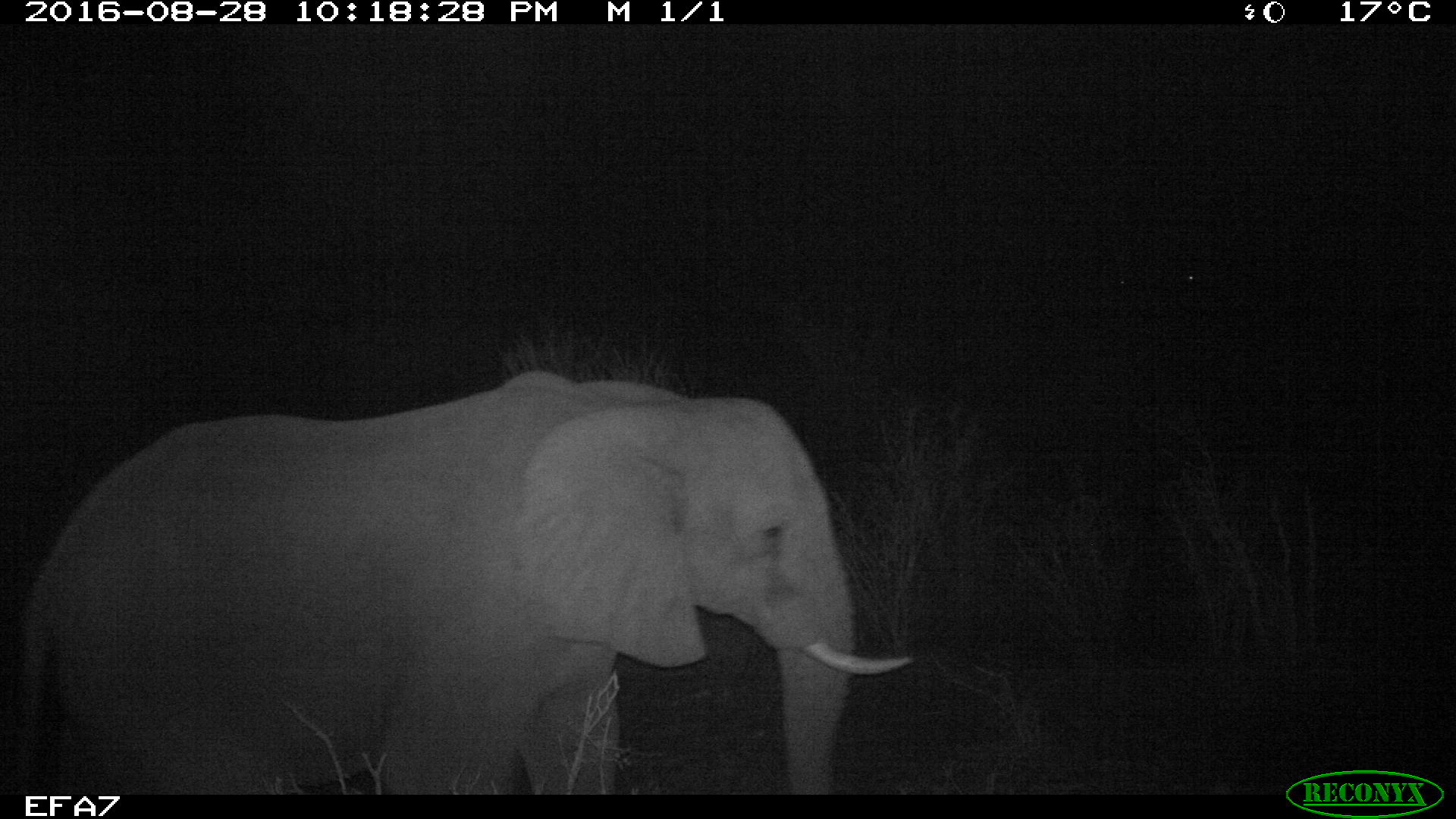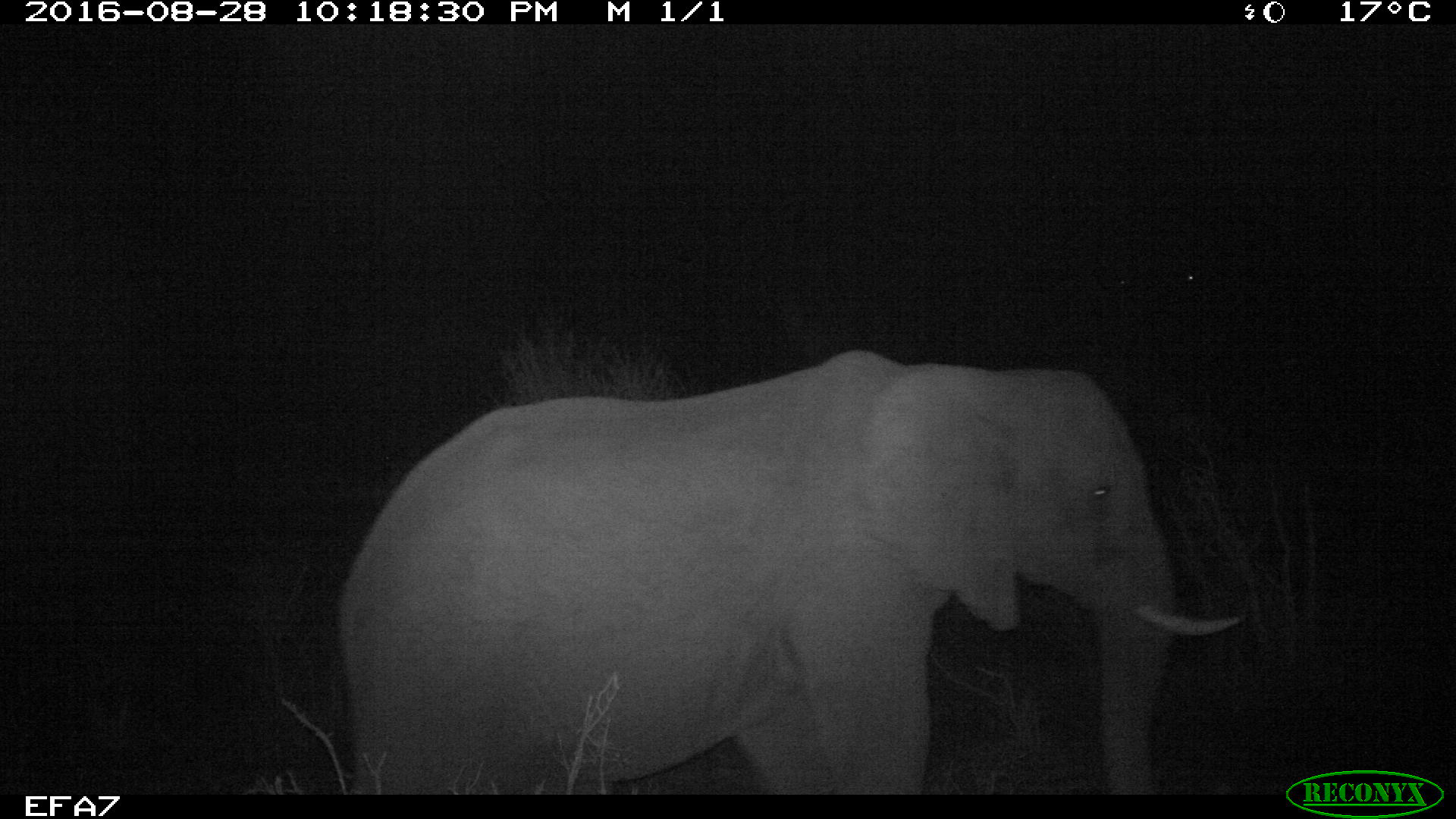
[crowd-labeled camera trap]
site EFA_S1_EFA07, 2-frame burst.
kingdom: Animalia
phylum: Chordata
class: Mammalia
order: Proboscidea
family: Elephantidae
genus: Loxodonta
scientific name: Loxodonta africana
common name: african bush elephant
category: elephant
Elephant (african bush elephant) (Loxodonta africana), count 1. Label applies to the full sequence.